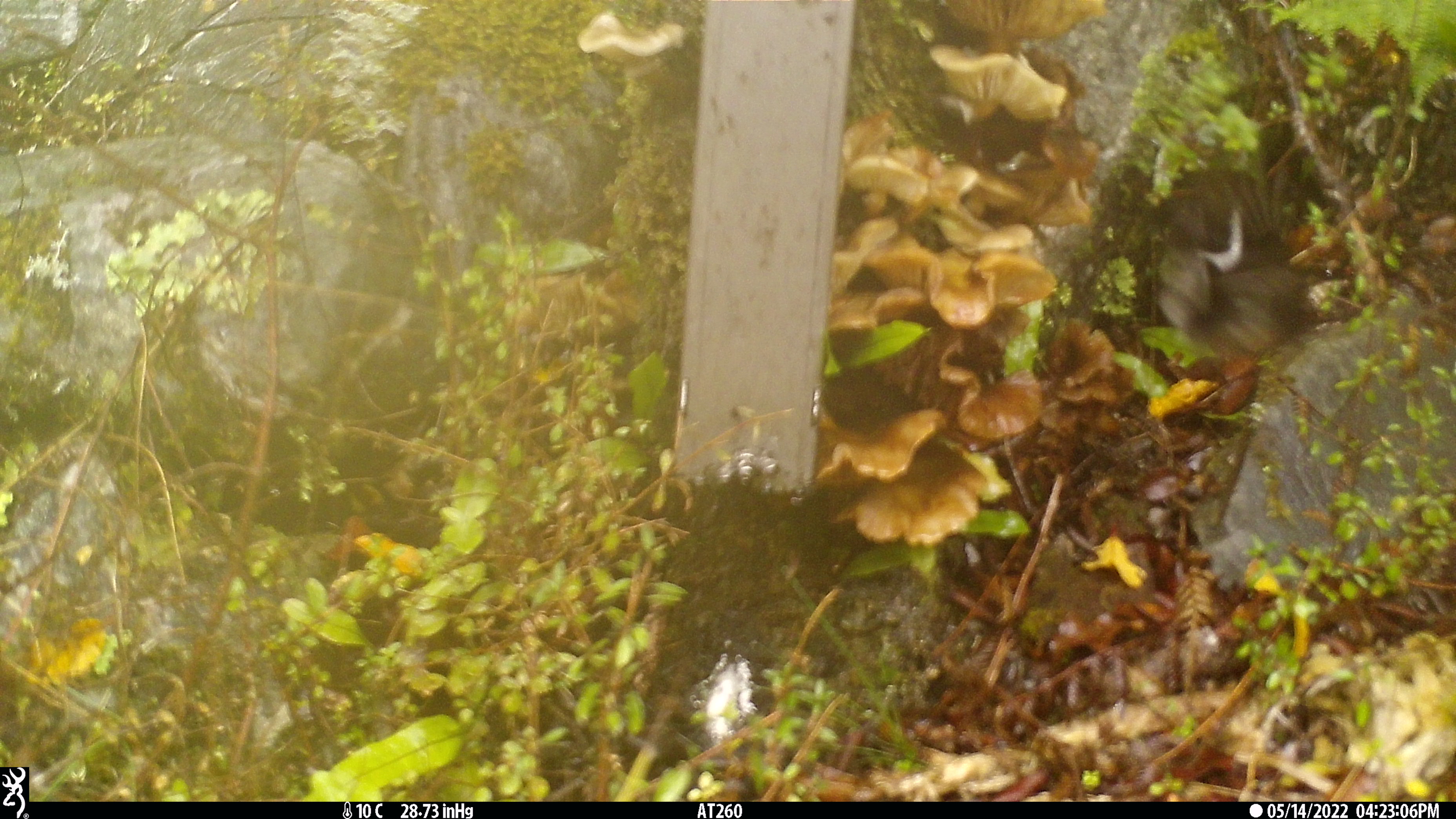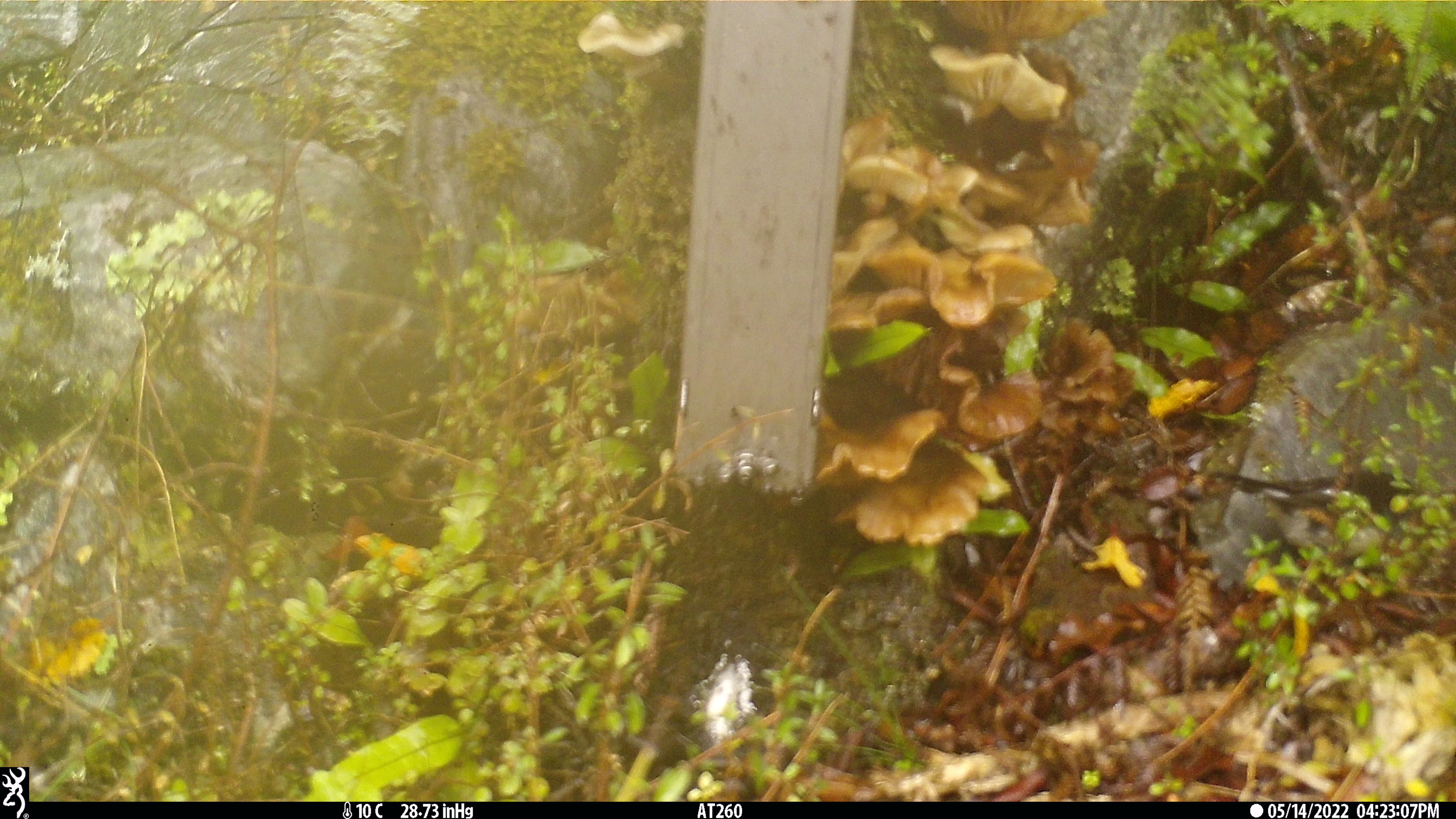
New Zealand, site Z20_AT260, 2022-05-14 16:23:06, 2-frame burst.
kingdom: Animalia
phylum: Chordata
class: Aves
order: Passeriformes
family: Petroicidae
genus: Petroica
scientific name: Petroica macrocephala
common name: tomtit